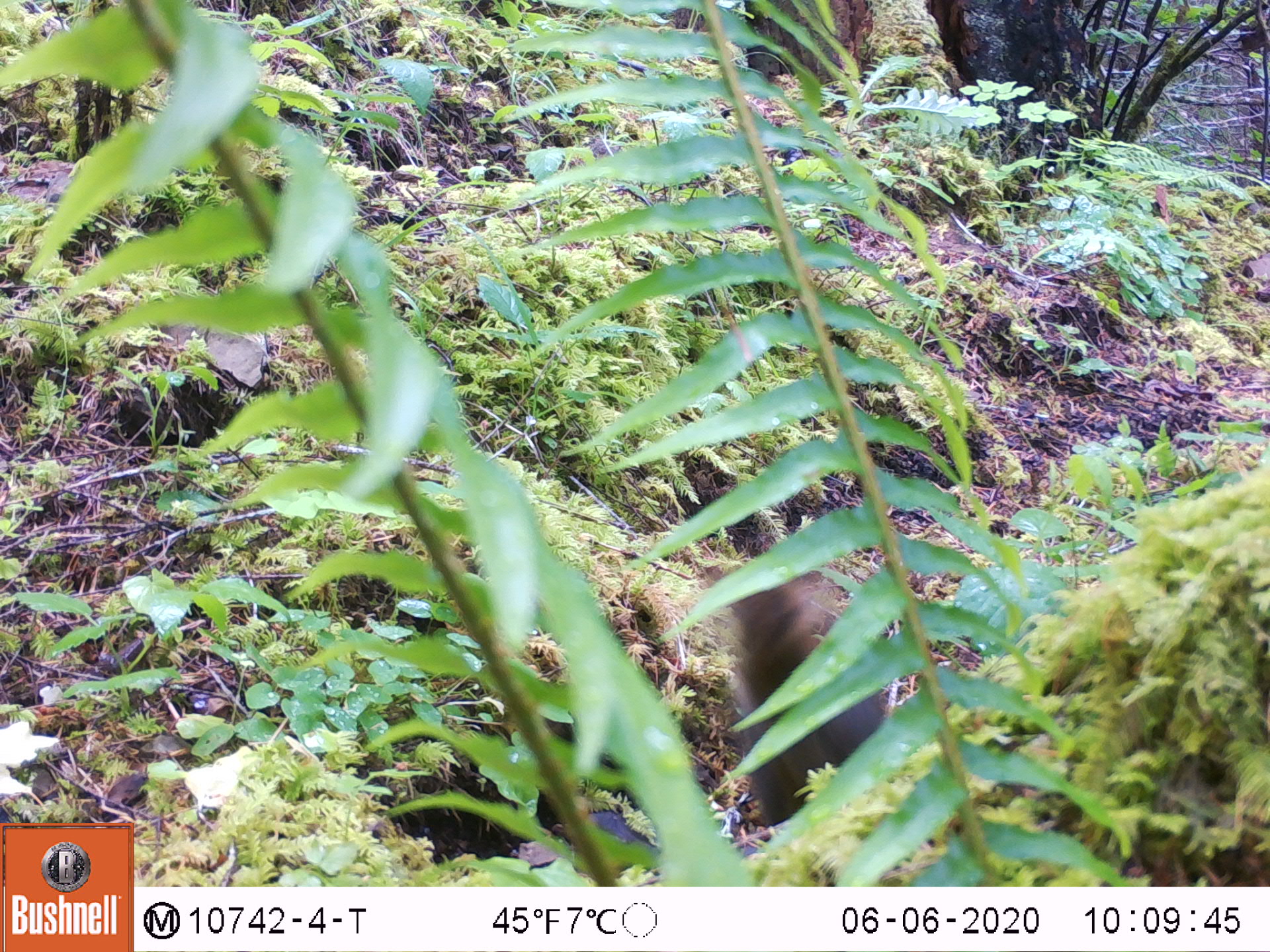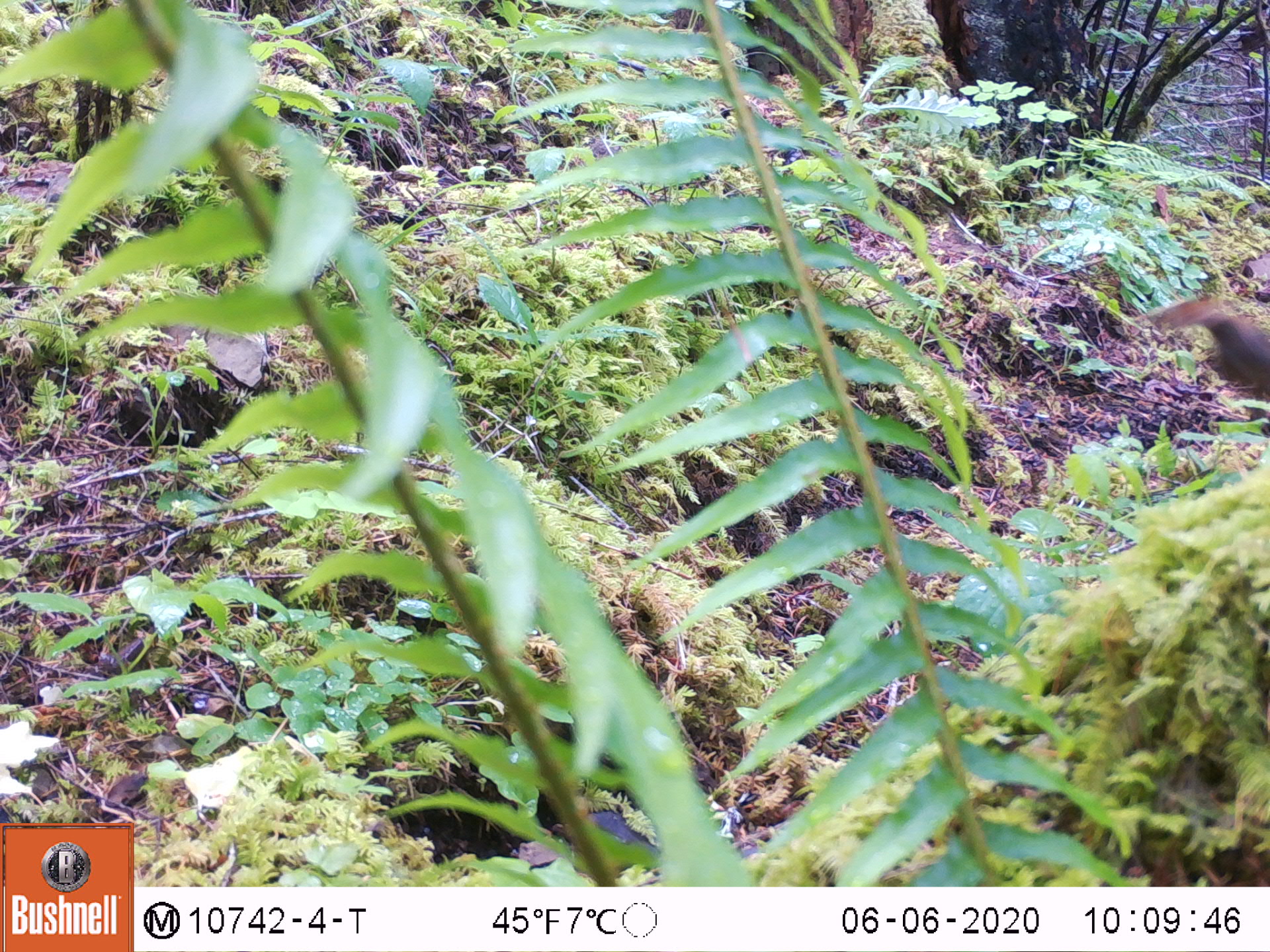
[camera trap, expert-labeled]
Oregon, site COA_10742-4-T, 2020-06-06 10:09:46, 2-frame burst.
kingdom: Animalia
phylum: Chordata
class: Mammalia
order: Rodentia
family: Sciuridae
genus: Tamiasciurus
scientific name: Tamiasciurus douglasii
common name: douglas squirrel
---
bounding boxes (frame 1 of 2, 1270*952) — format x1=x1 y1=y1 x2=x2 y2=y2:
douglas squirrel: x1=725 y1=557 x2=899 y2=832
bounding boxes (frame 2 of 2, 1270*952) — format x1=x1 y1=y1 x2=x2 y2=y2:
douglas squirrel: x1=1146 y1=290 x2=1263 y2=410